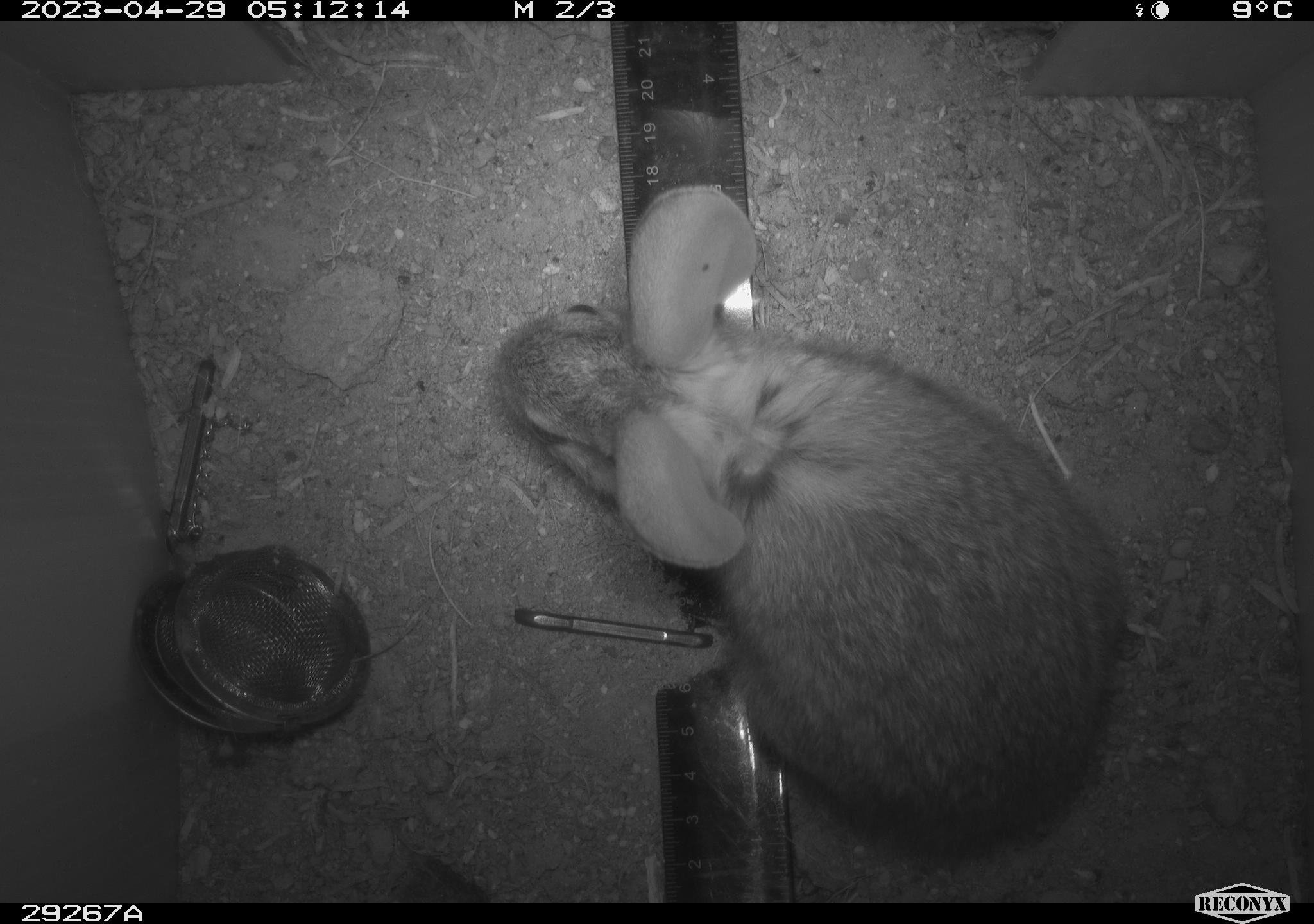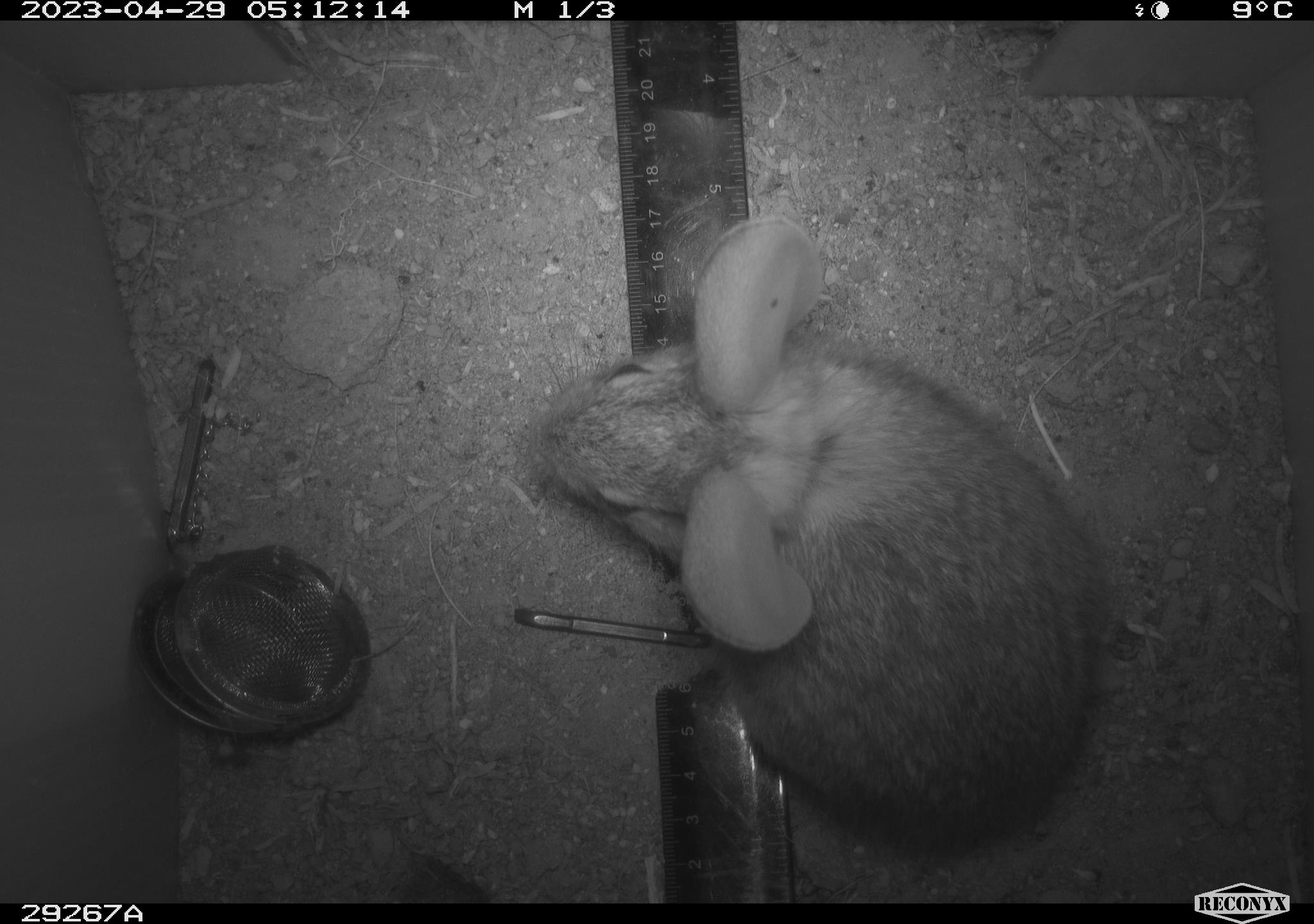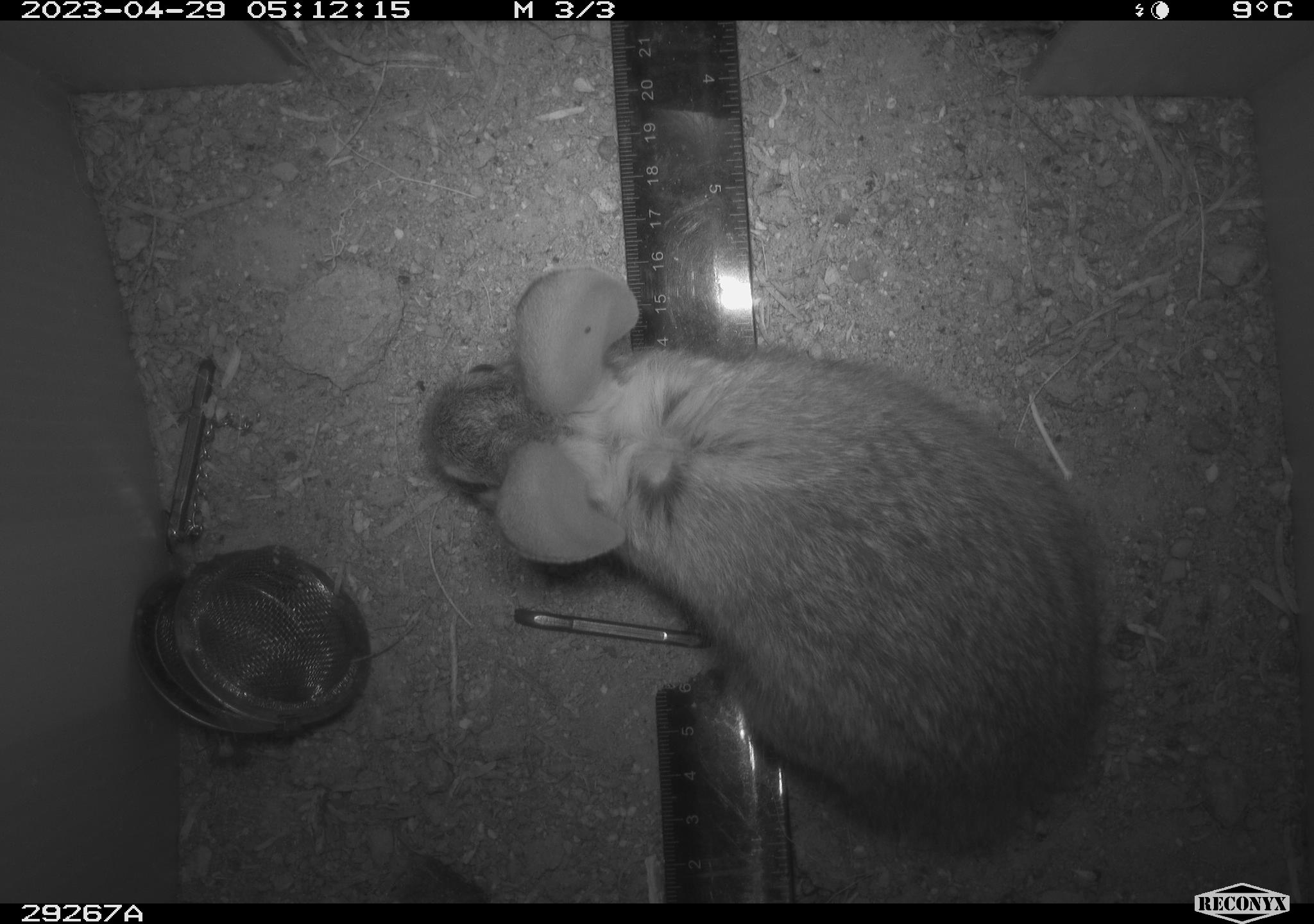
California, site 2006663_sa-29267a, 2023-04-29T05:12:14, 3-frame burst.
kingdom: Animalia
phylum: Chordata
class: Mammalia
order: Lagomorpha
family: Leporidae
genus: Sylvilagus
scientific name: Sylvilagus audubonii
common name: desert cottontail